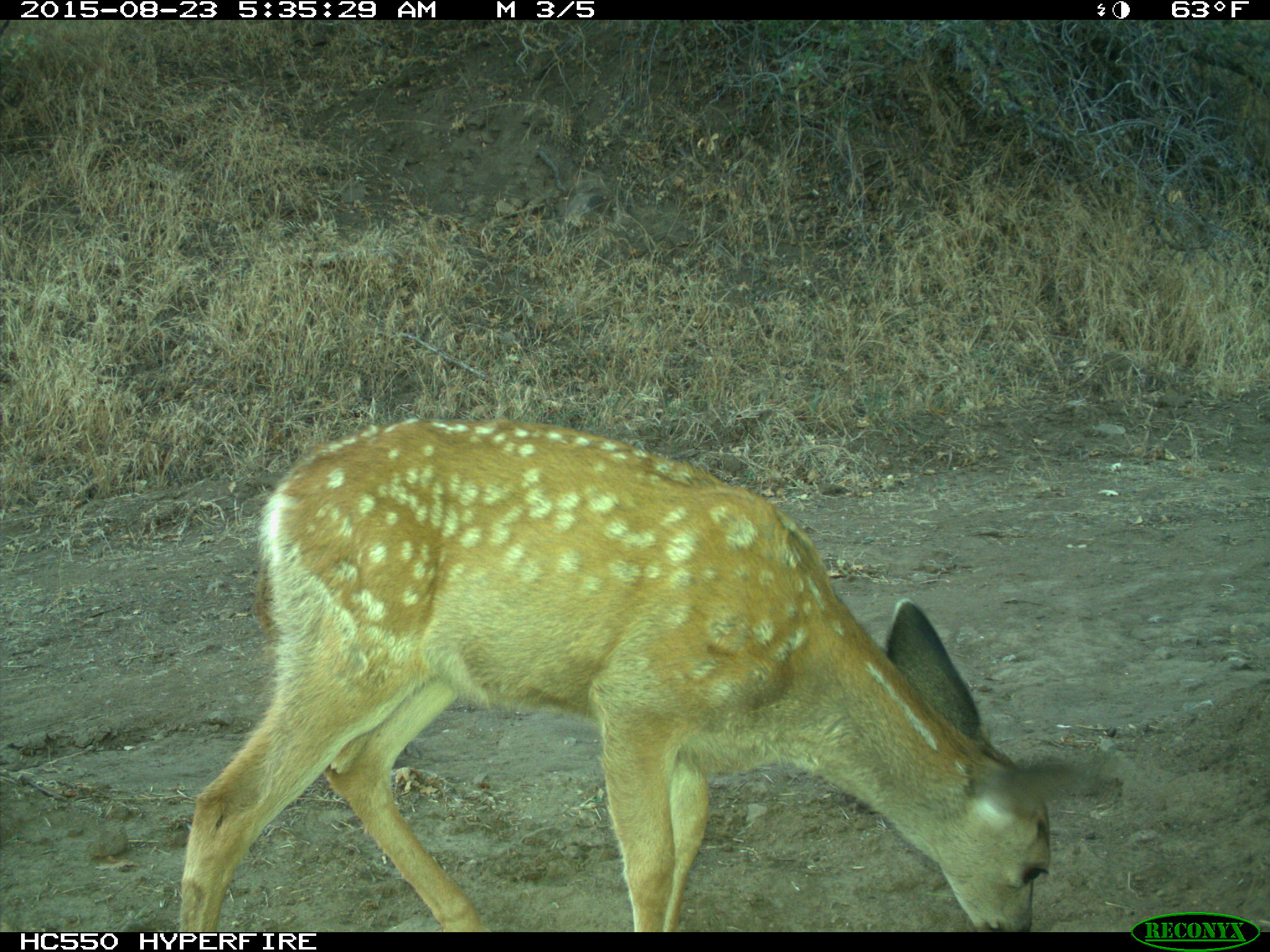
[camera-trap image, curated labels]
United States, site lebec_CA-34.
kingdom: Animalia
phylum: Chordata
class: Mammalia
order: Artiodactyla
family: Cervidae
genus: Odocoileus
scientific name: Odocoileus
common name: deer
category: unidentified deer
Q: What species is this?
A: Unidentified deer (deer) (Odocoileus).